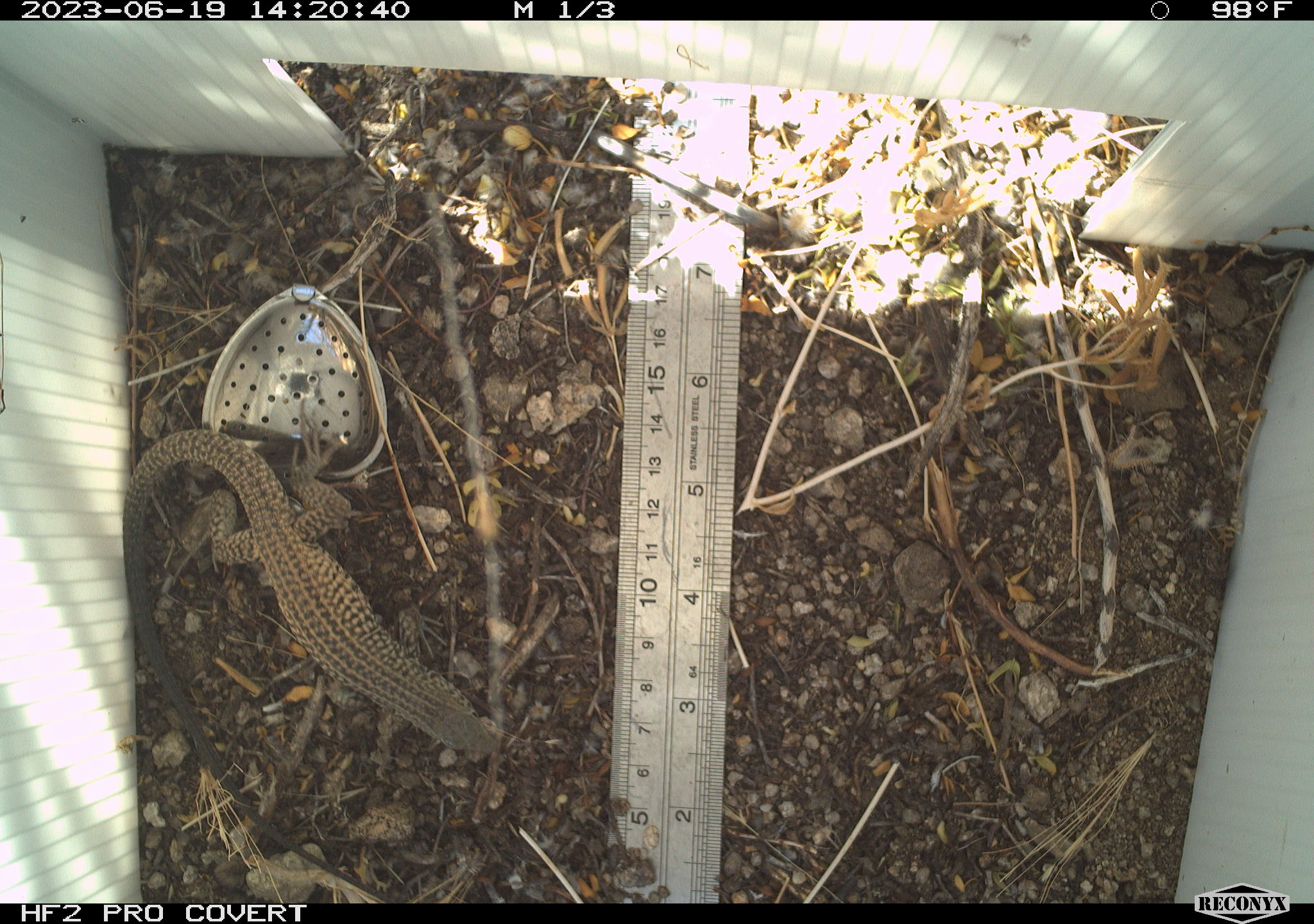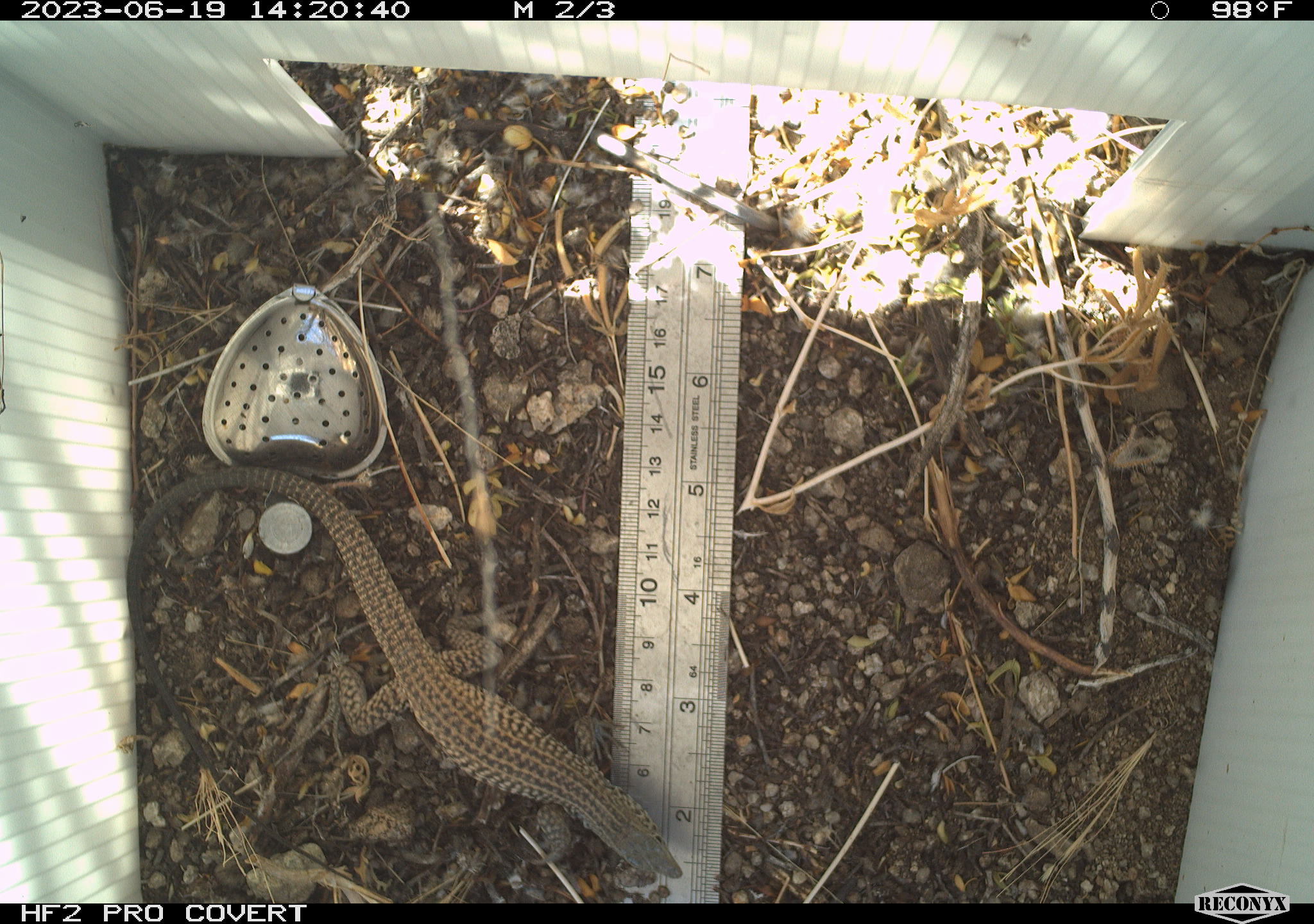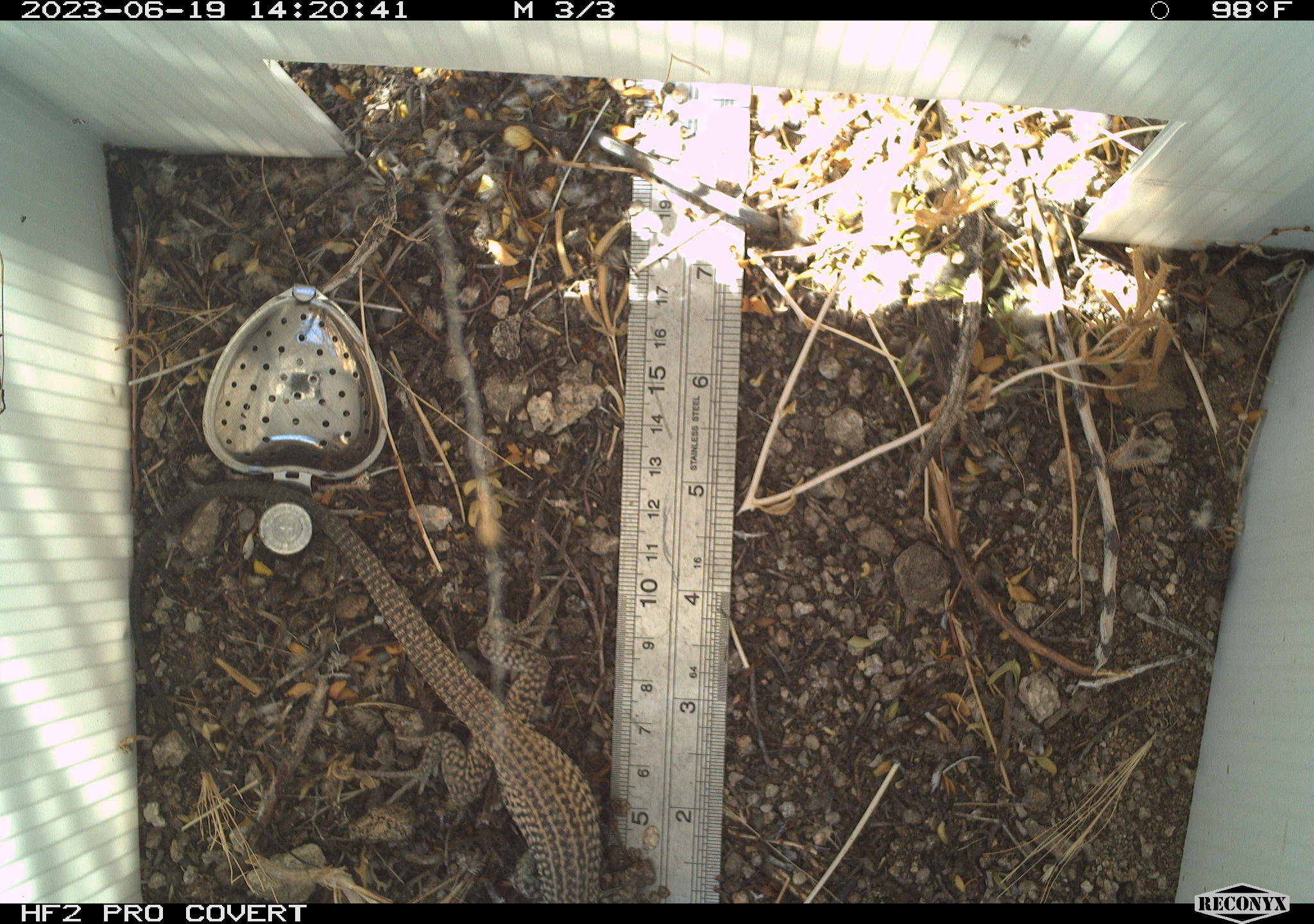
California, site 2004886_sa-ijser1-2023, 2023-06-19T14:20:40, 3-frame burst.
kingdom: Animalia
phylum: Chordata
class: Reptilia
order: Squamata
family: Teiidae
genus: Aspidoscelis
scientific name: Aspidoscelis tigris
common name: western whiptail